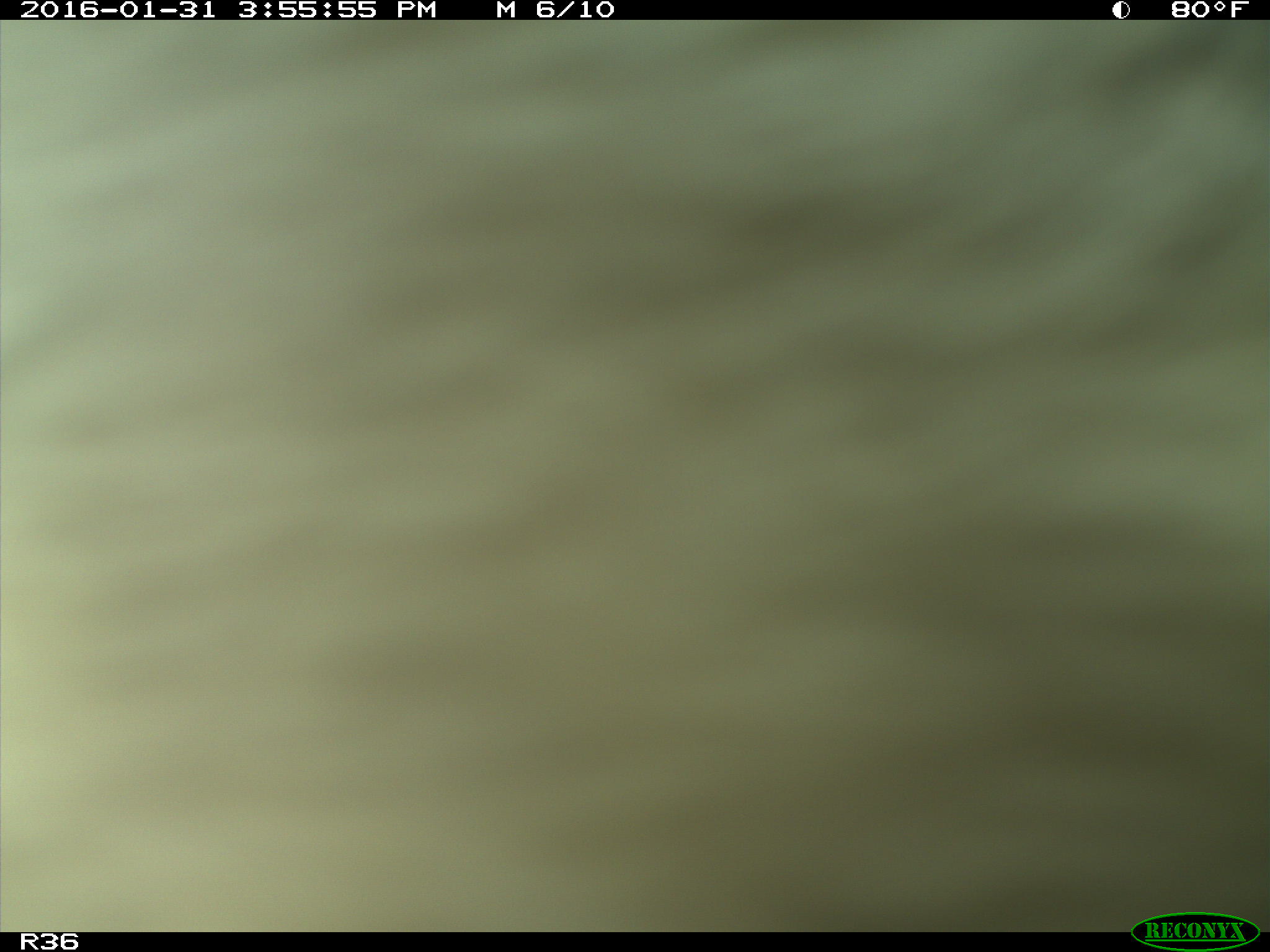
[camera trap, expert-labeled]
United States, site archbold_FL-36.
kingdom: Animalia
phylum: Chordata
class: Mammalia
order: Artiodactyla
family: Bovidae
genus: Bos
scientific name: Bos taurus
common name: domestic cow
Bos taurus (domestic cow).